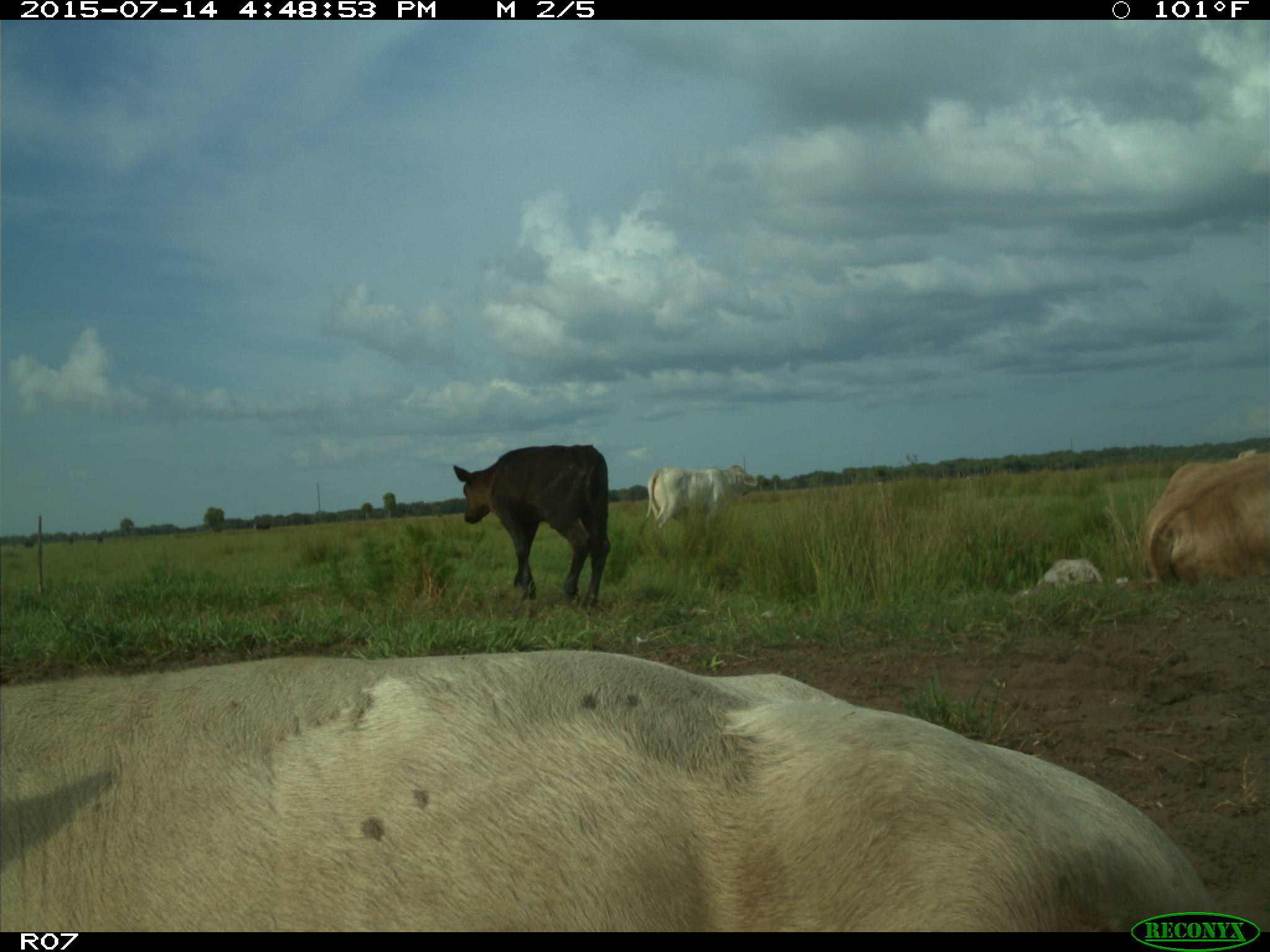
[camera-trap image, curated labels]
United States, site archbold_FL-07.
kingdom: Animalia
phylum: Chordata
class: Mammalia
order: Artiodactyla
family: Bovidae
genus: Bos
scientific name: Bos taurus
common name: domestic cow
Bos taurus (domestic cow).